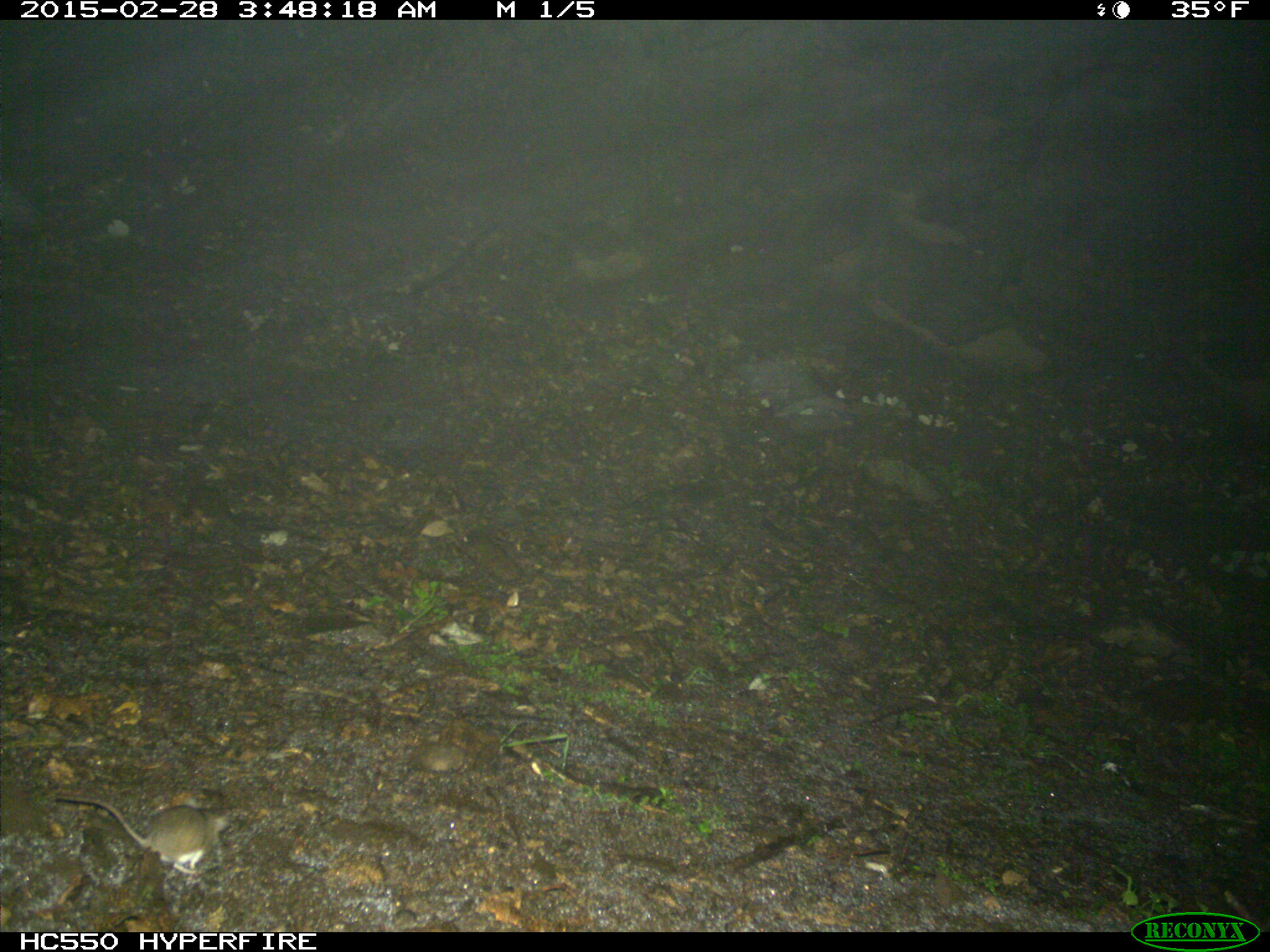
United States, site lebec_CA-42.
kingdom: Animalia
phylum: Chordata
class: Mammalia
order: Rodentia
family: Cricetidae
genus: Peromyscus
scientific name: Peromyscus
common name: deermice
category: unidentified deer mouse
Unidentified deer mouse (deermice) (Peromyscus).